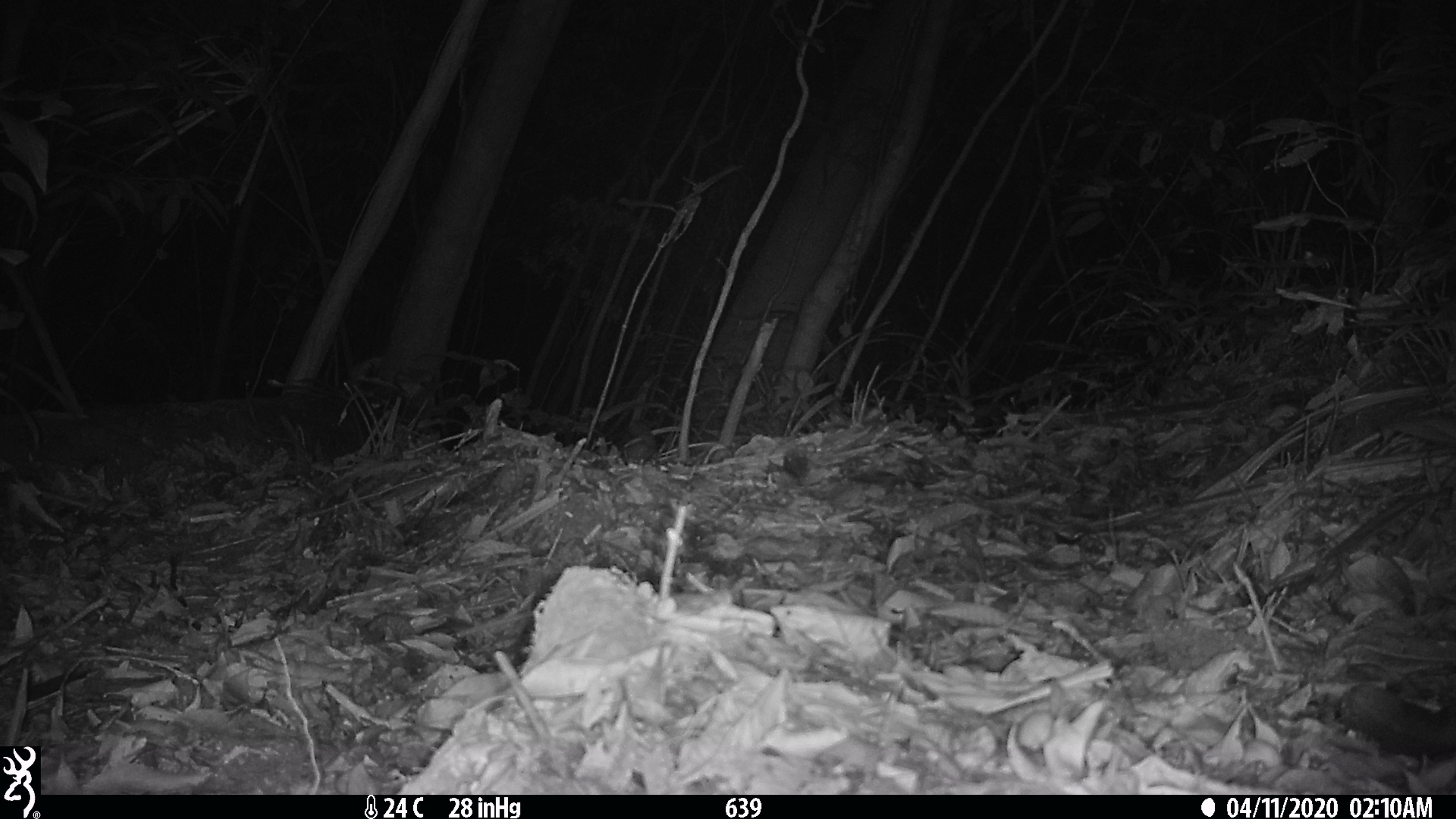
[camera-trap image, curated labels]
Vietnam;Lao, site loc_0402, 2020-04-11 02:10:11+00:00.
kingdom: Animalia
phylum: Chordata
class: Mammalia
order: Carnivora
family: Mustelidae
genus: Melogale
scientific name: Melogale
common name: ferret badger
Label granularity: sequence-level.